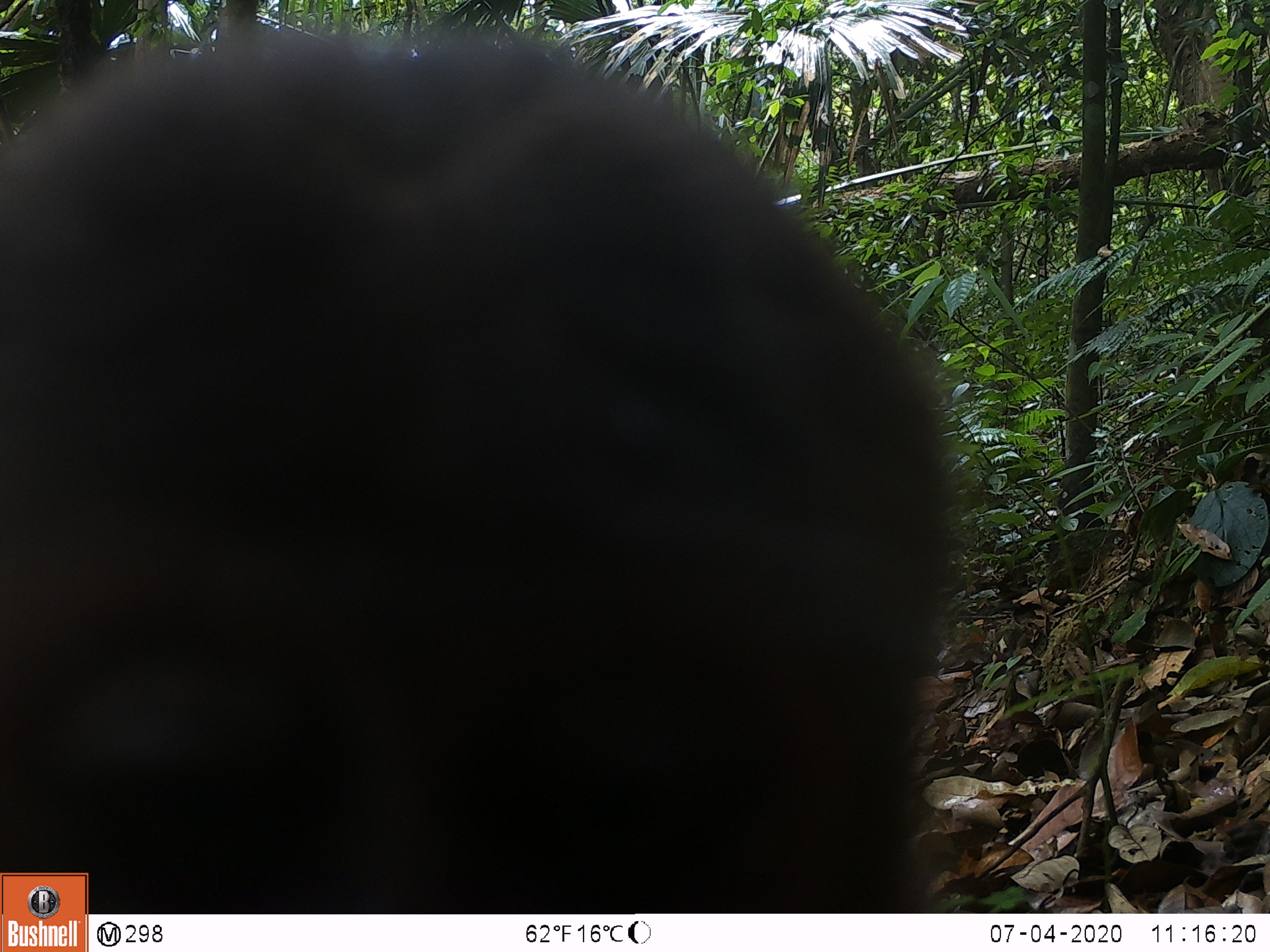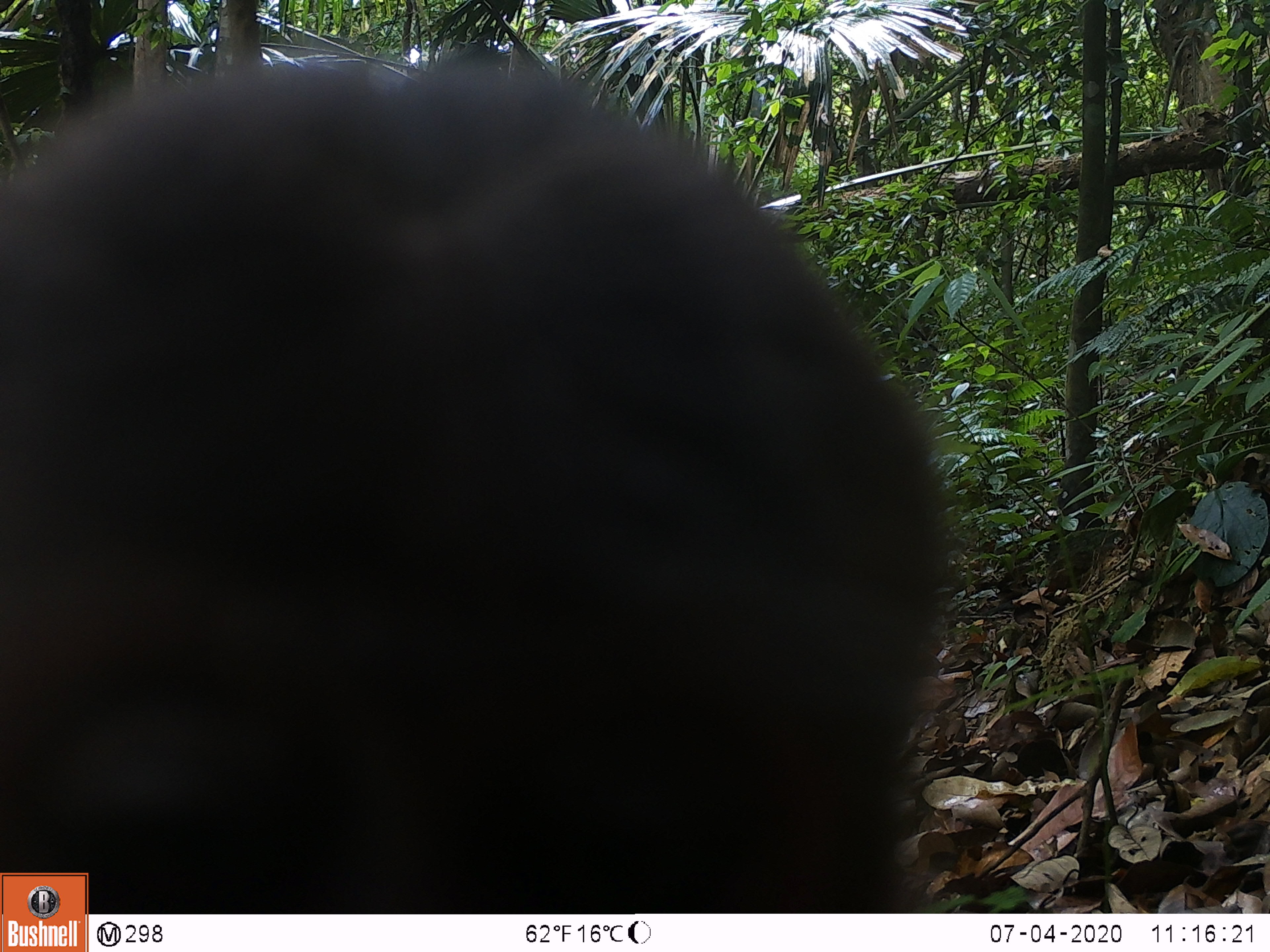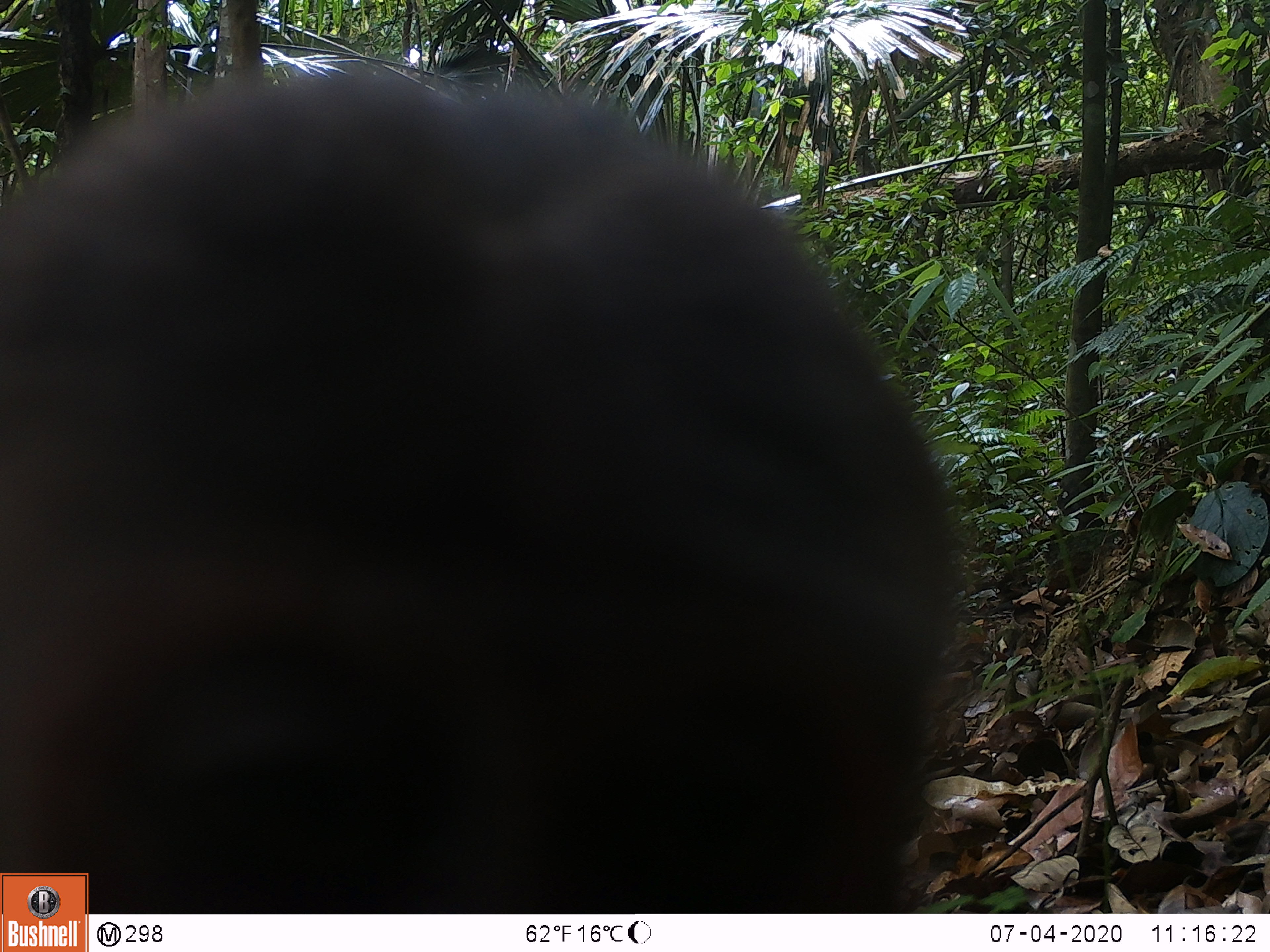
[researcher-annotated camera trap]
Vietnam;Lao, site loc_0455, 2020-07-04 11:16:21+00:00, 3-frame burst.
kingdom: Animalia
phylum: Chordata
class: Mammalia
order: Primates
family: Cercopithecidae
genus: Macaca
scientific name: Macaca arctoides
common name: stump-tailed macaque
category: stump tailed macaque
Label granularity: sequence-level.